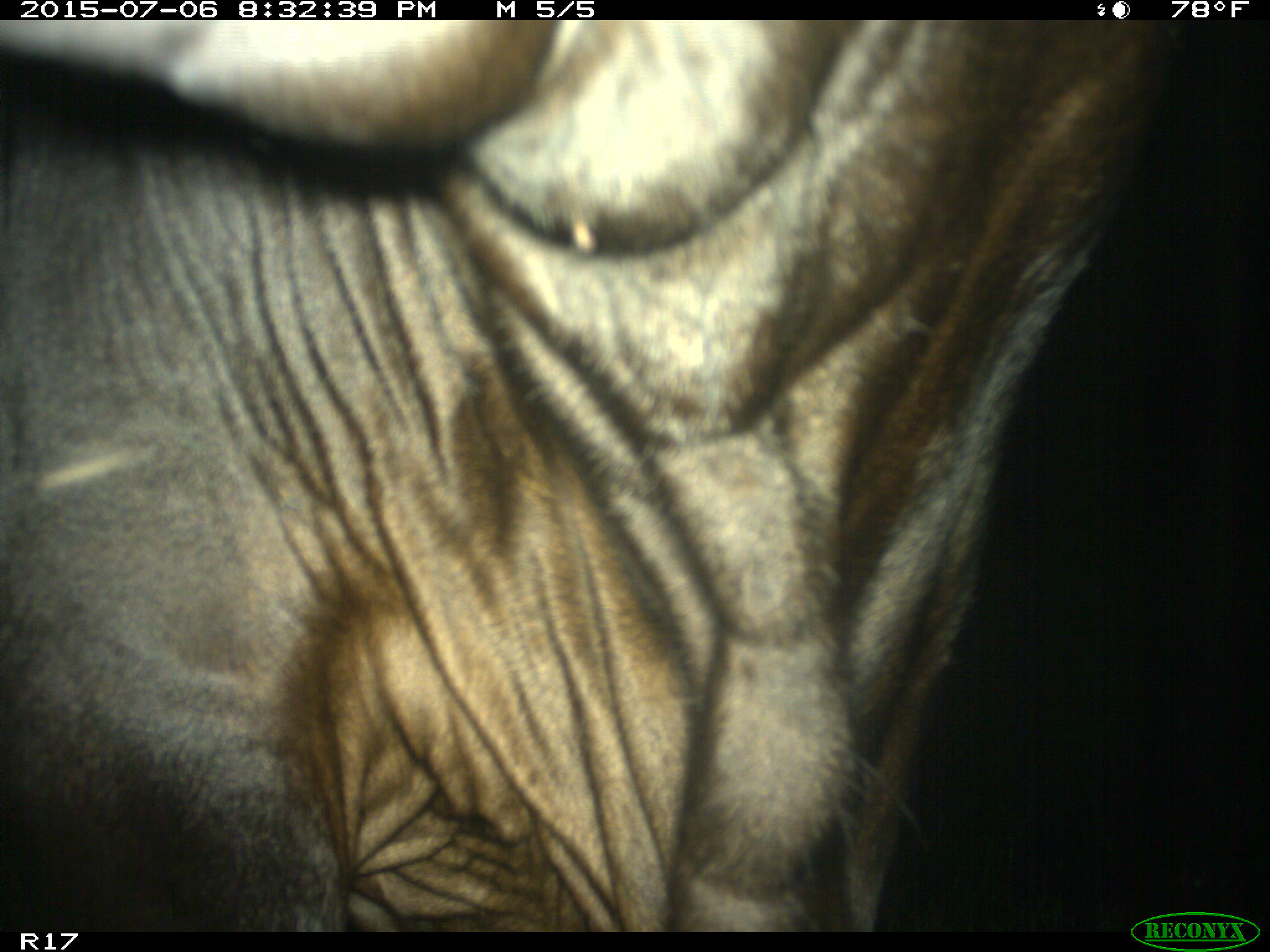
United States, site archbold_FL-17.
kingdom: Animalia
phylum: Chordata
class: Mammalia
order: Artiodactyla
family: Bovidae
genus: Bos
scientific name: Bos taurus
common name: domestic cow